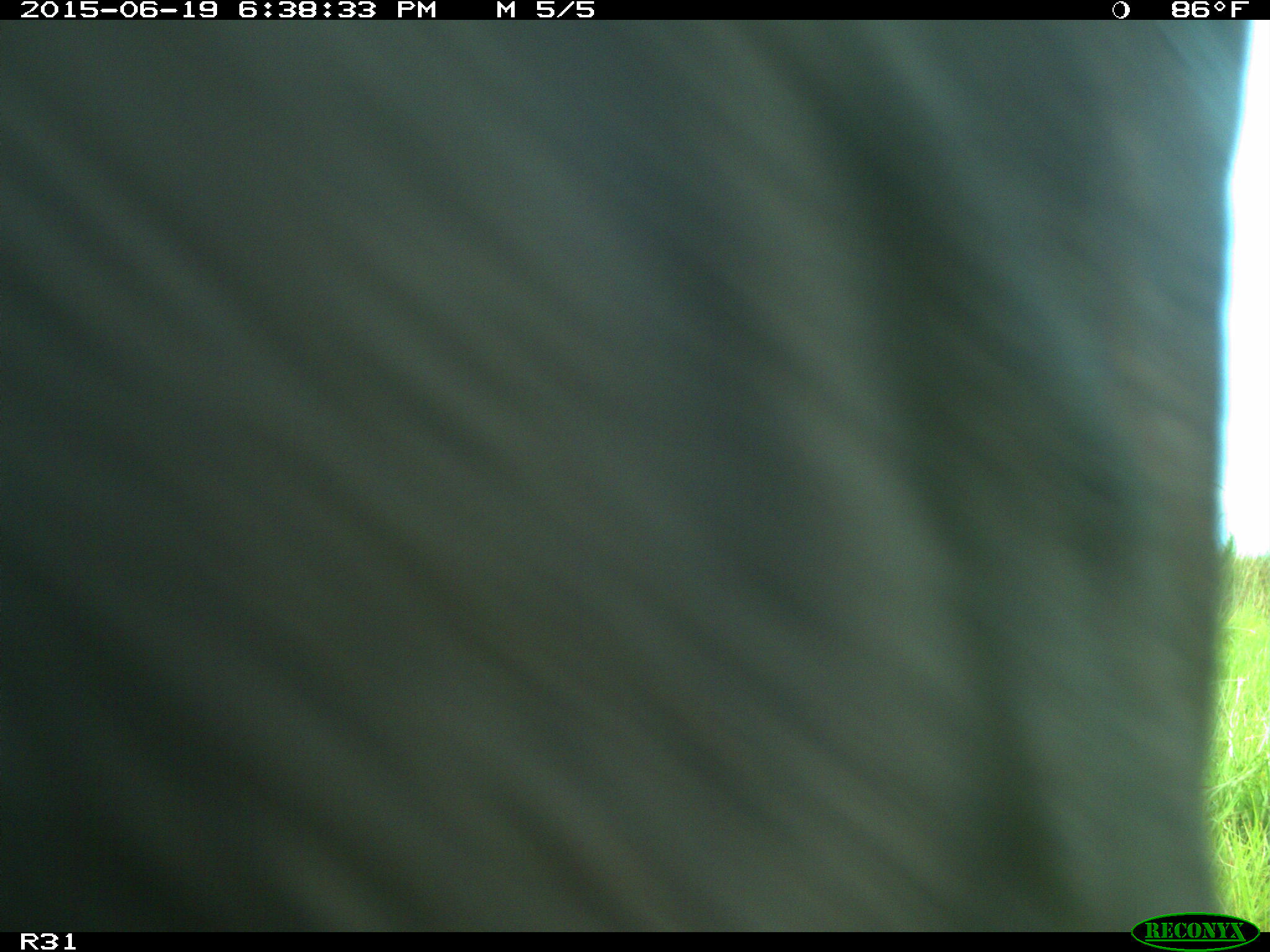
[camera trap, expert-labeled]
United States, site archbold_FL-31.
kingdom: Animalia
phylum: Chordata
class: Mammalia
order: Artiodactyla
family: Bovidae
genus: Bos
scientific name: Bos taurus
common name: domestic cow